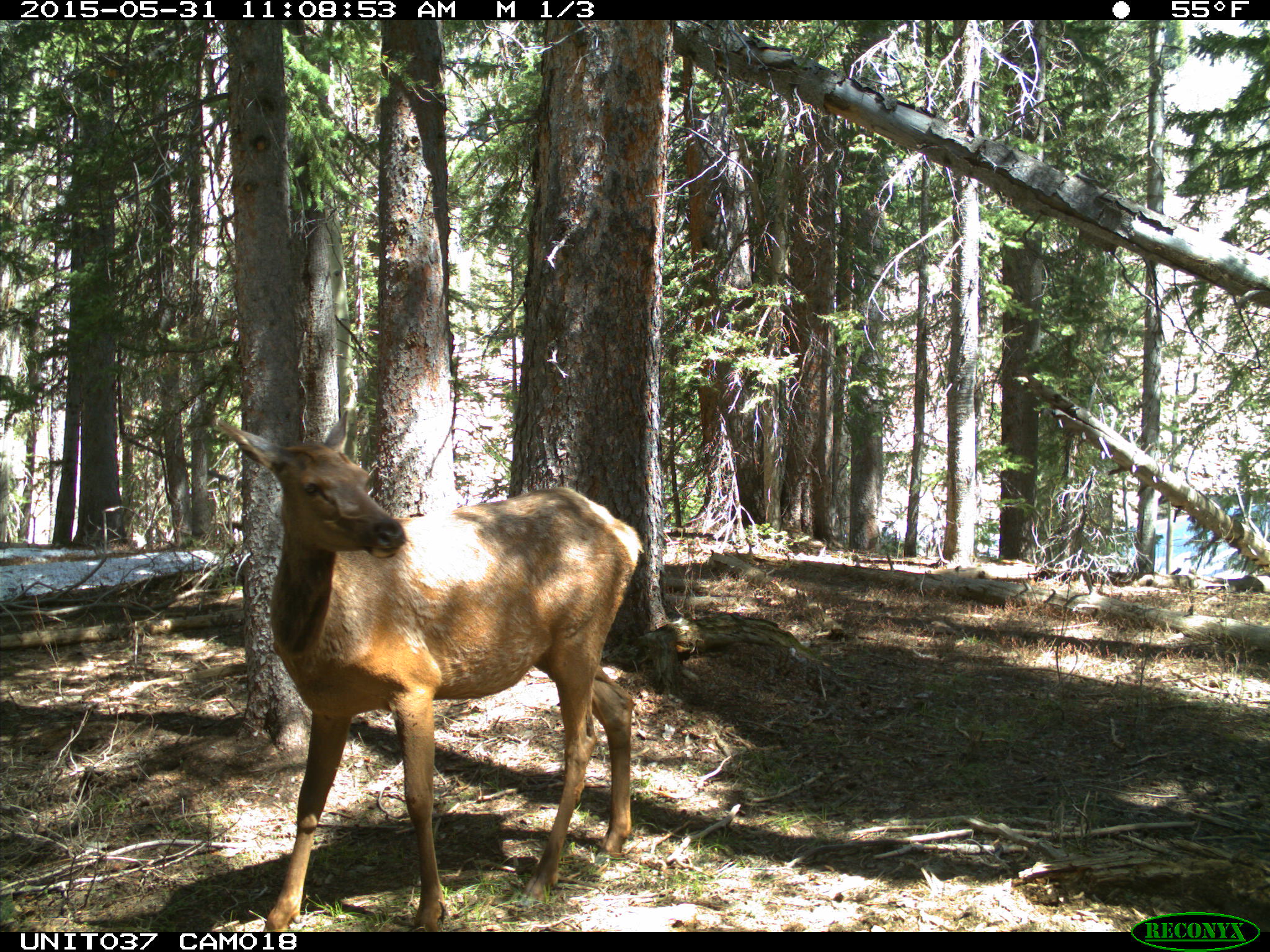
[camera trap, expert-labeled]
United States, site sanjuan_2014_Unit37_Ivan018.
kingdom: Animalia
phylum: Chordata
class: Mammalia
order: Artiodactyla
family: Cervidae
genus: Cervus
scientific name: Cervus elaphus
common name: red deer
Cervus elaphus (red deer).